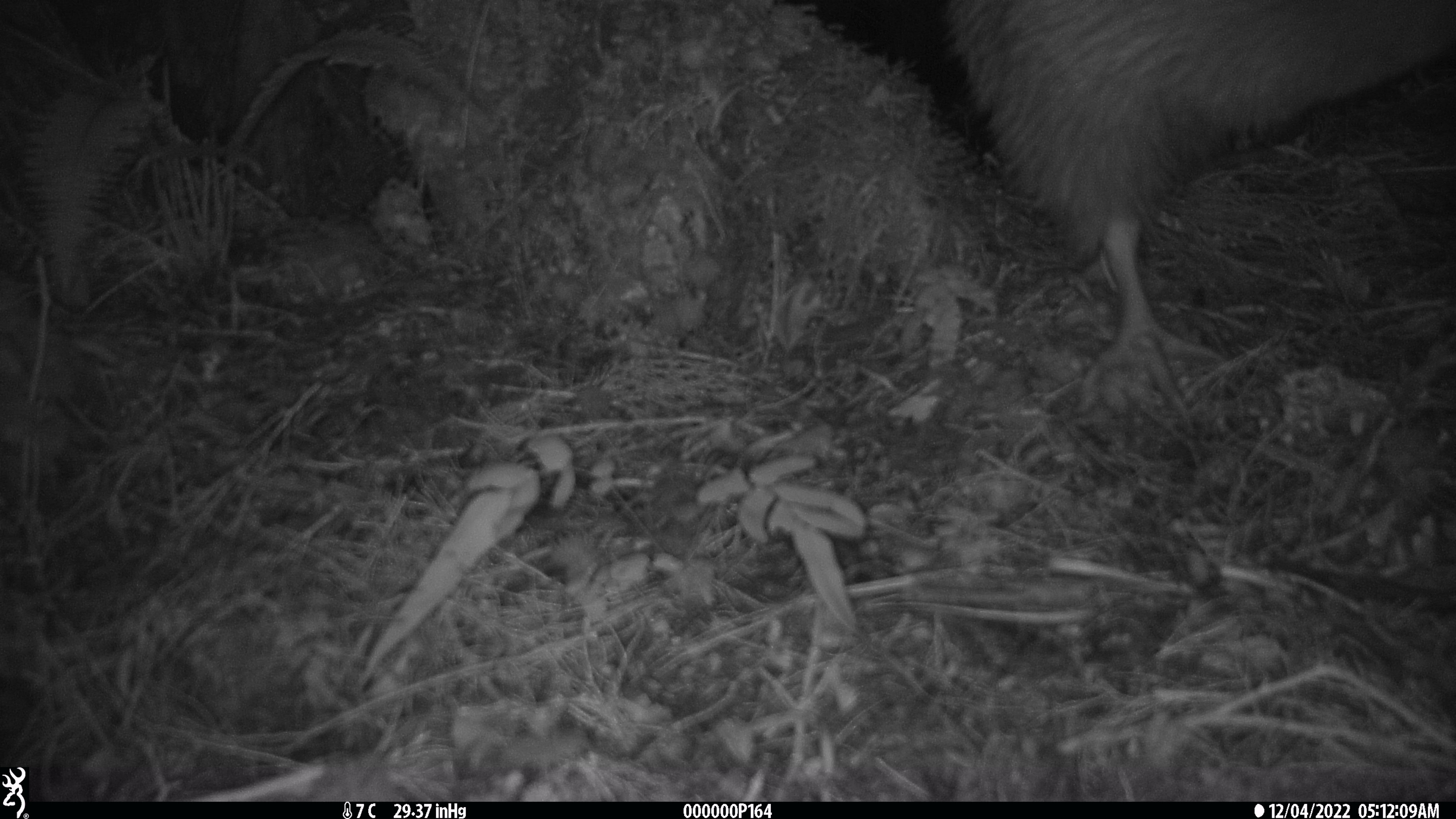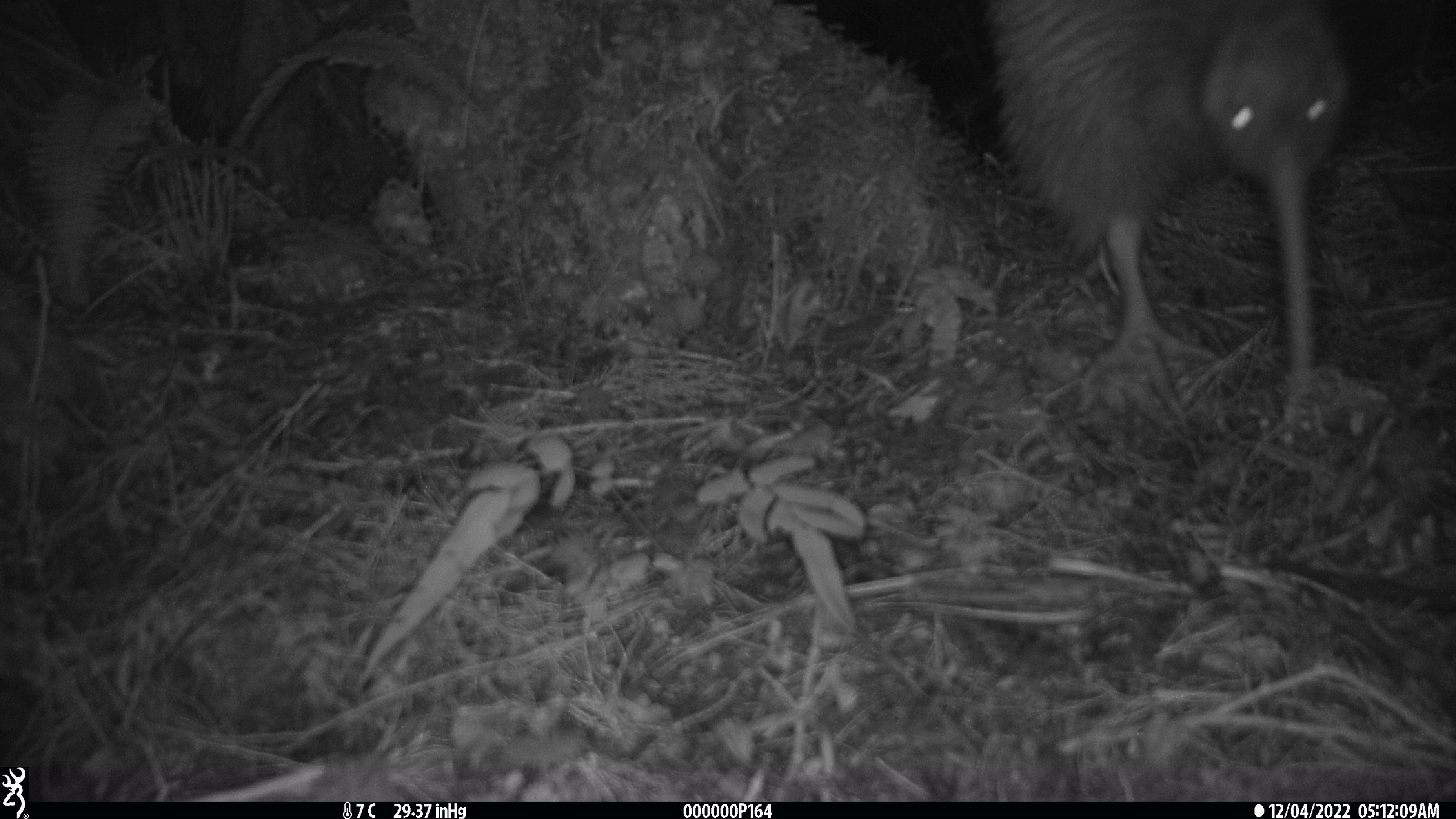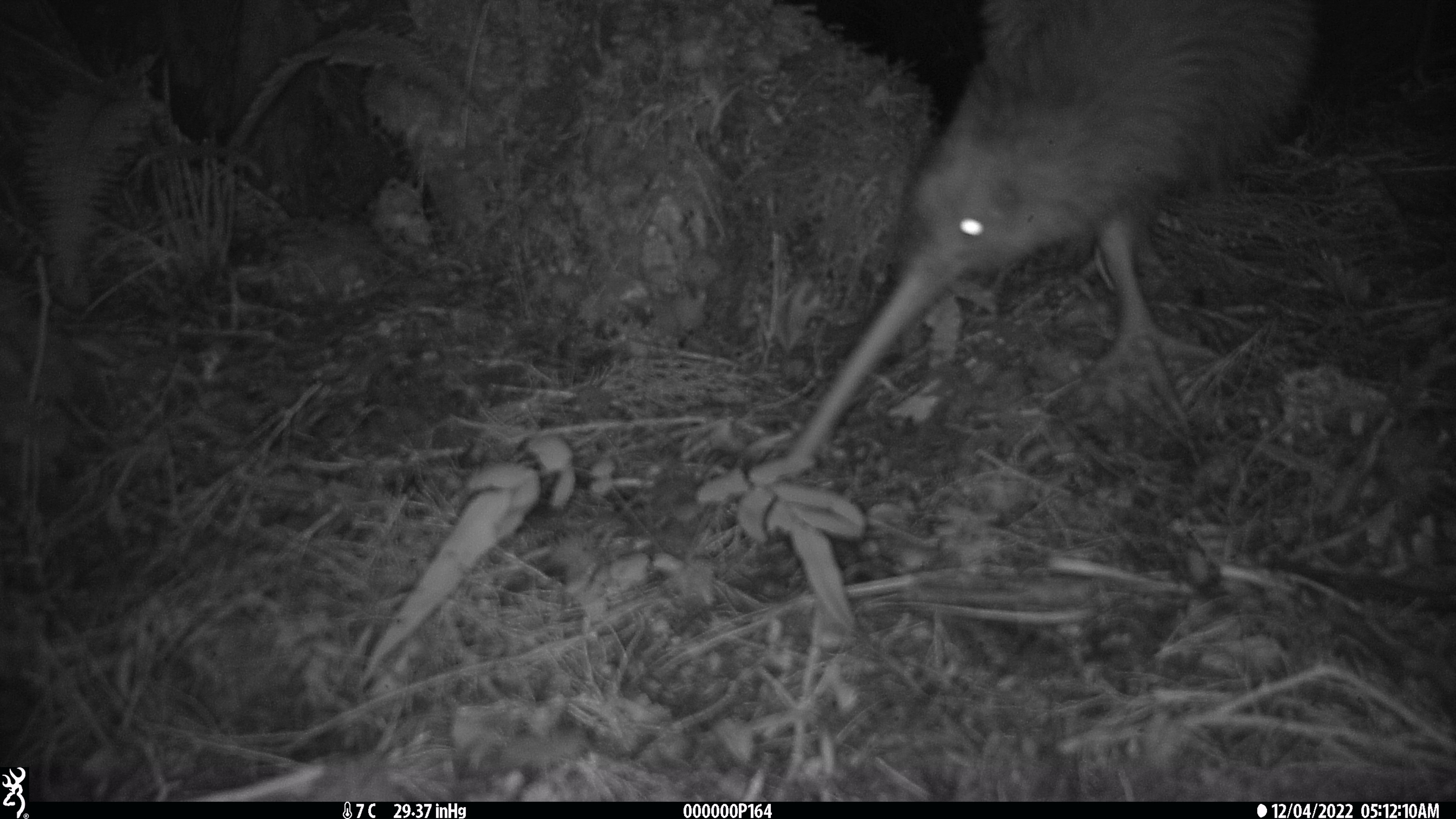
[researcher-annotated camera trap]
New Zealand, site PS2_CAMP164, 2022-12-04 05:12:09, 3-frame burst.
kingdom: Animalia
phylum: Chordata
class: Aves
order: Apterygiformes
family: Apterygidae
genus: Apteryx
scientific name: Apteryx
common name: kiwi